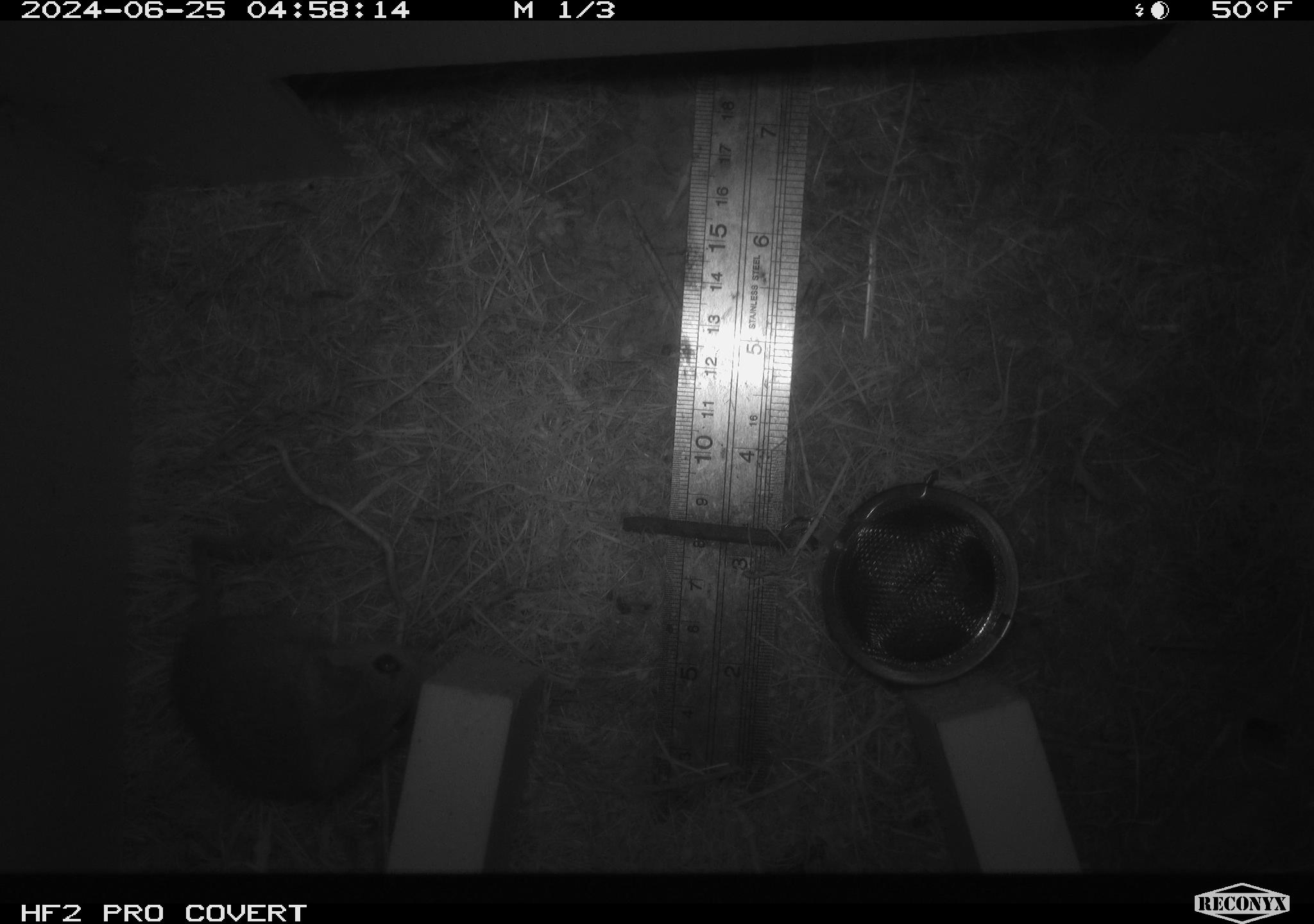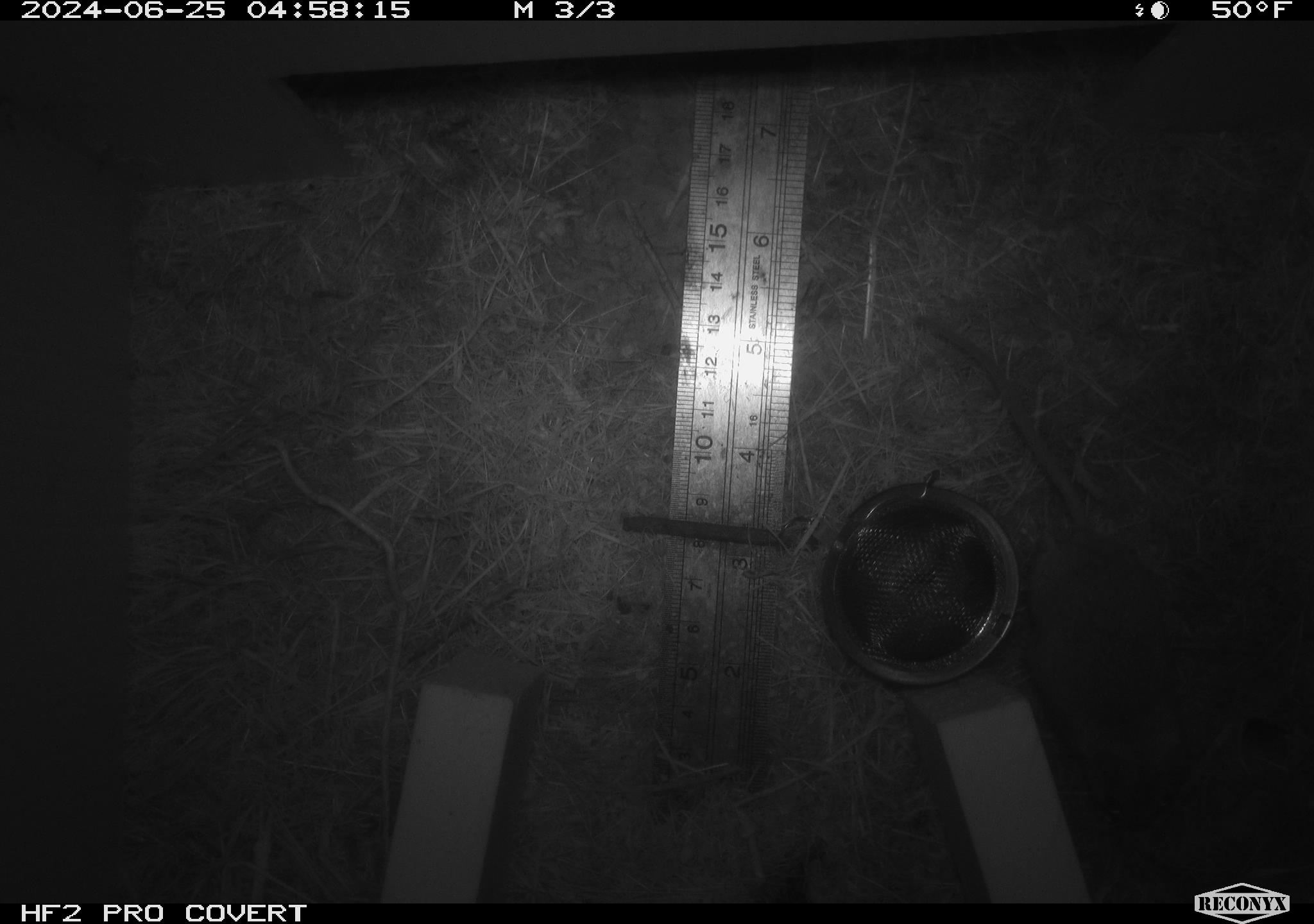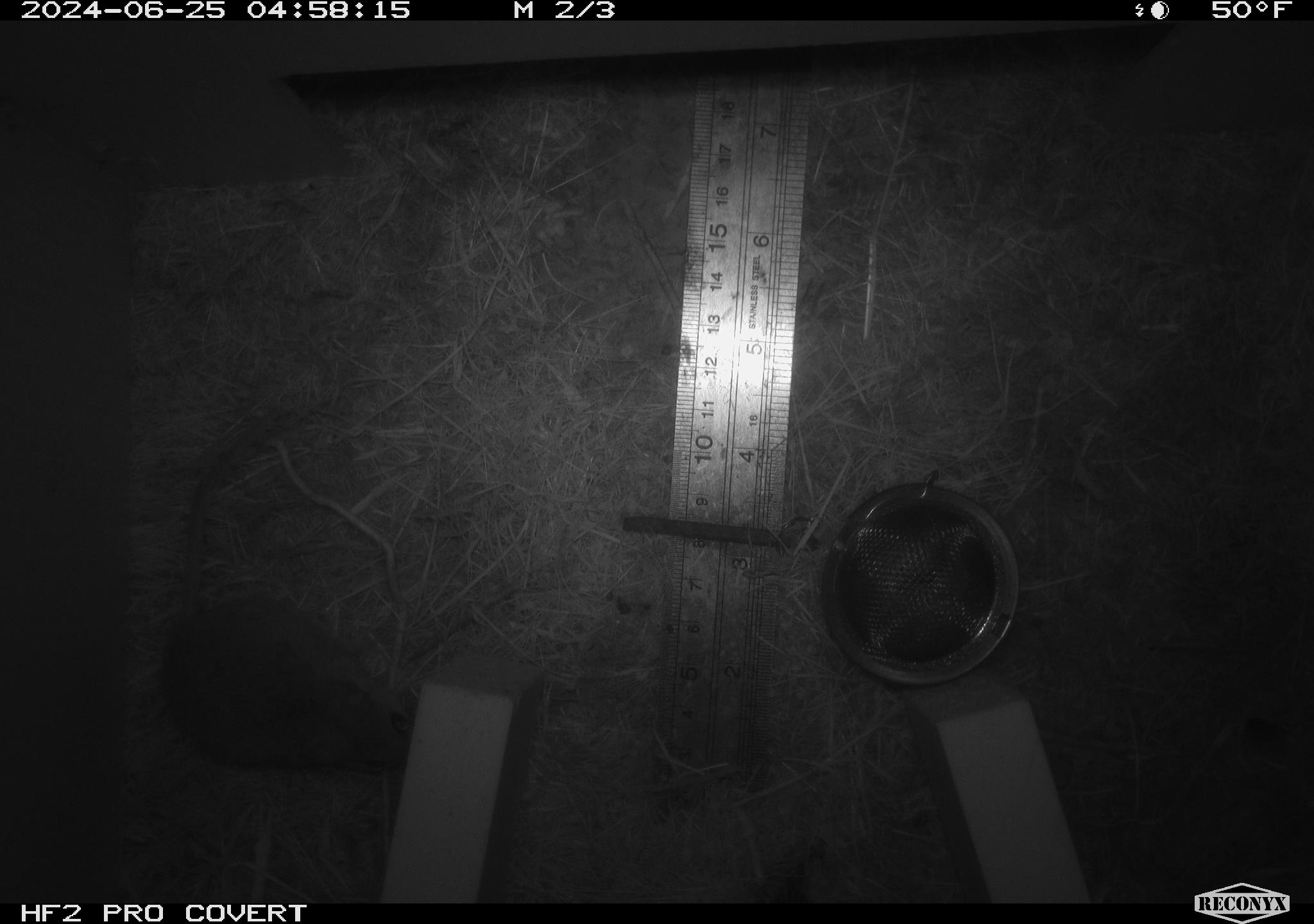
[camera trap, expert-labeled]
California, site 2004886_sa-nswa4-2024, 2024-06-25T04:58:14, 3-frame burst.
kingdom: Animalia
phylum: Chordata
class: Mammalia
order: Rodentia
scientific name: Rodentia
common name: rodent